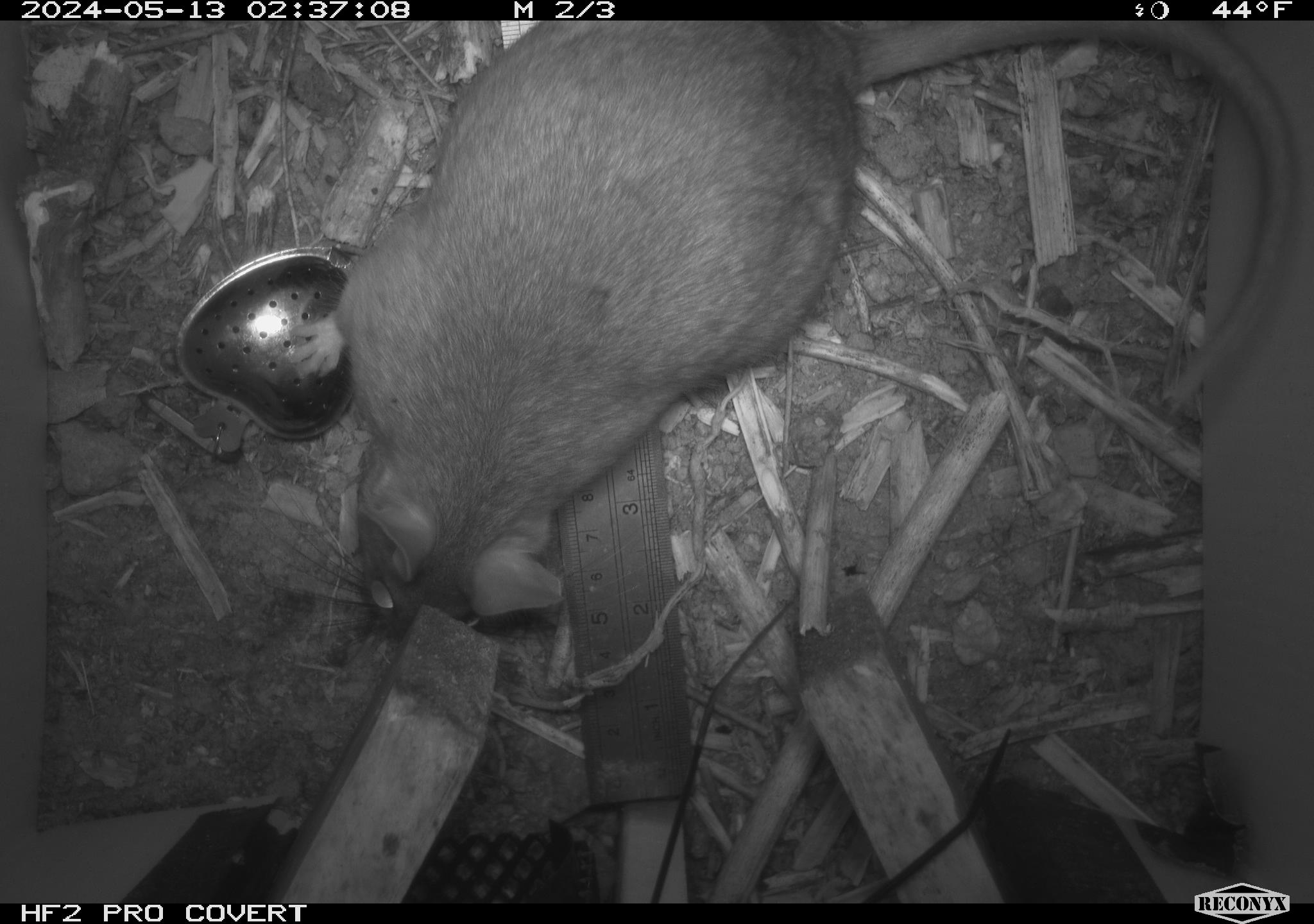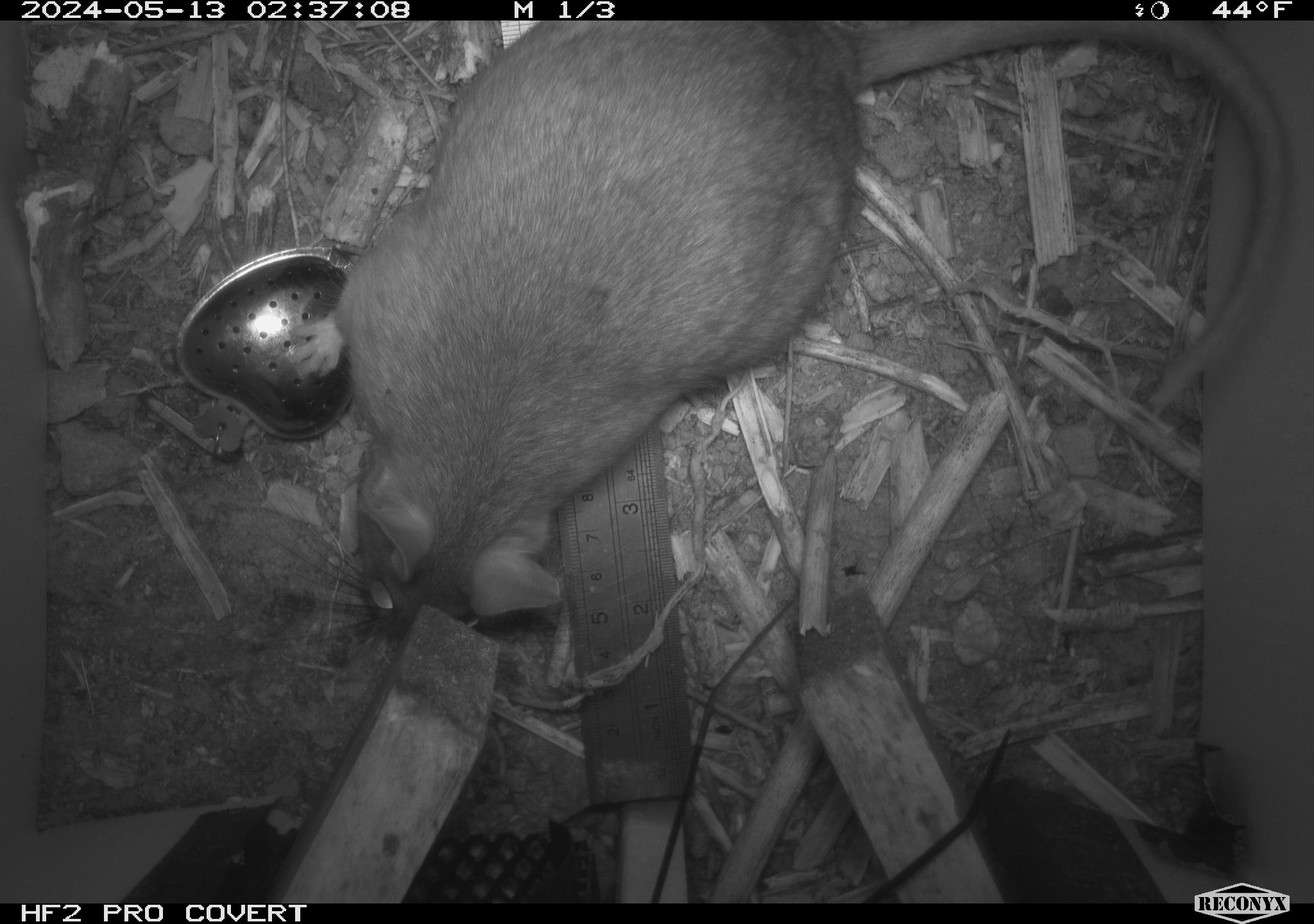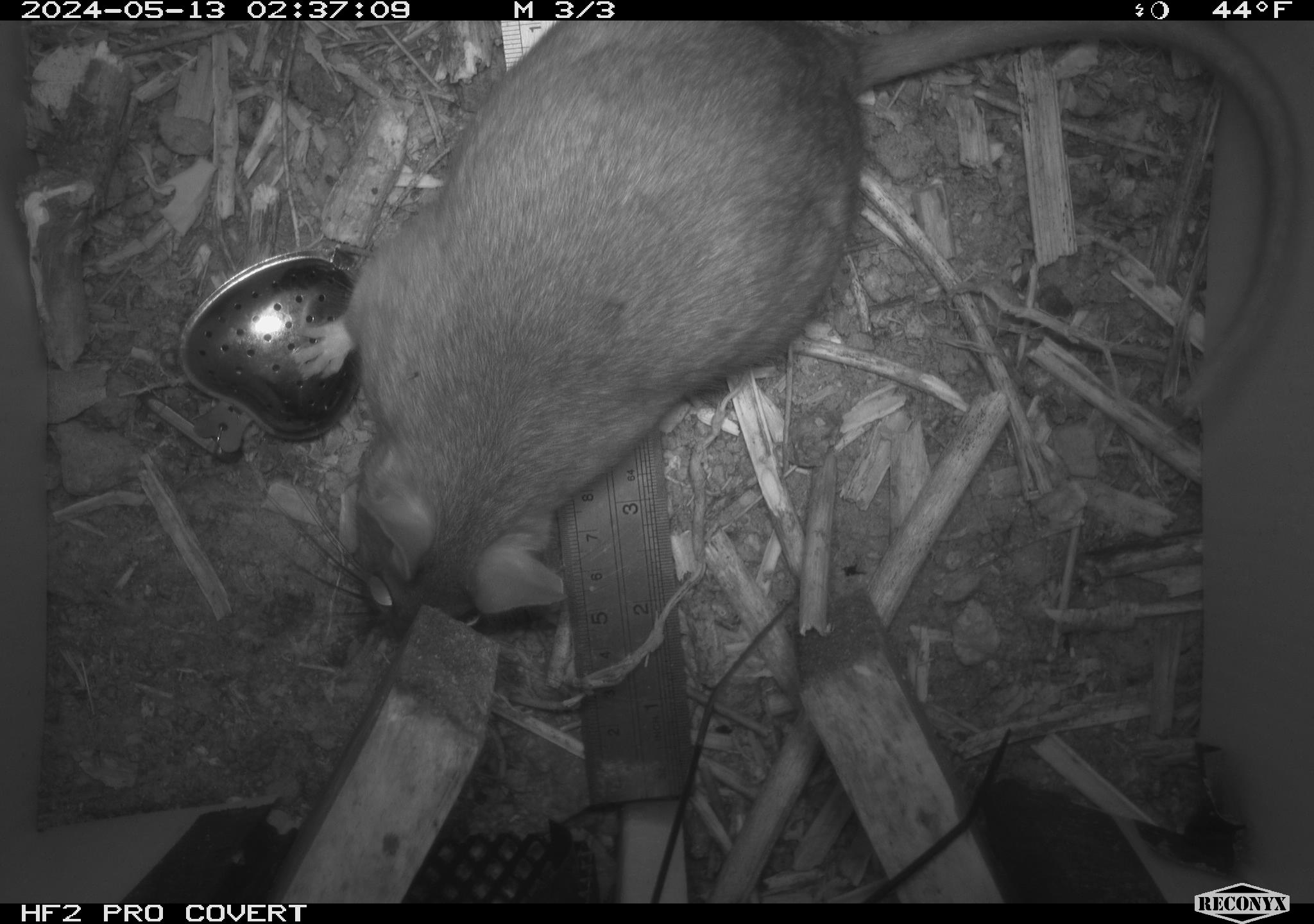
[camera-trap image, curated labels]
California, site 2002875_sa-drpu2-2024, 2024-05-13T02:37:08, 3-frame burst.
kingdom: Animalia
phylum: Chordata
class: Mammalia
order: Rodentia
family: Cricetidae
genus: Neotoma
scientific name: Neotoma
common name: pack rat or woodrat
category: neotoma species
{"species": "neotoma species (pack rat or woodrat) (Neotoma)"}